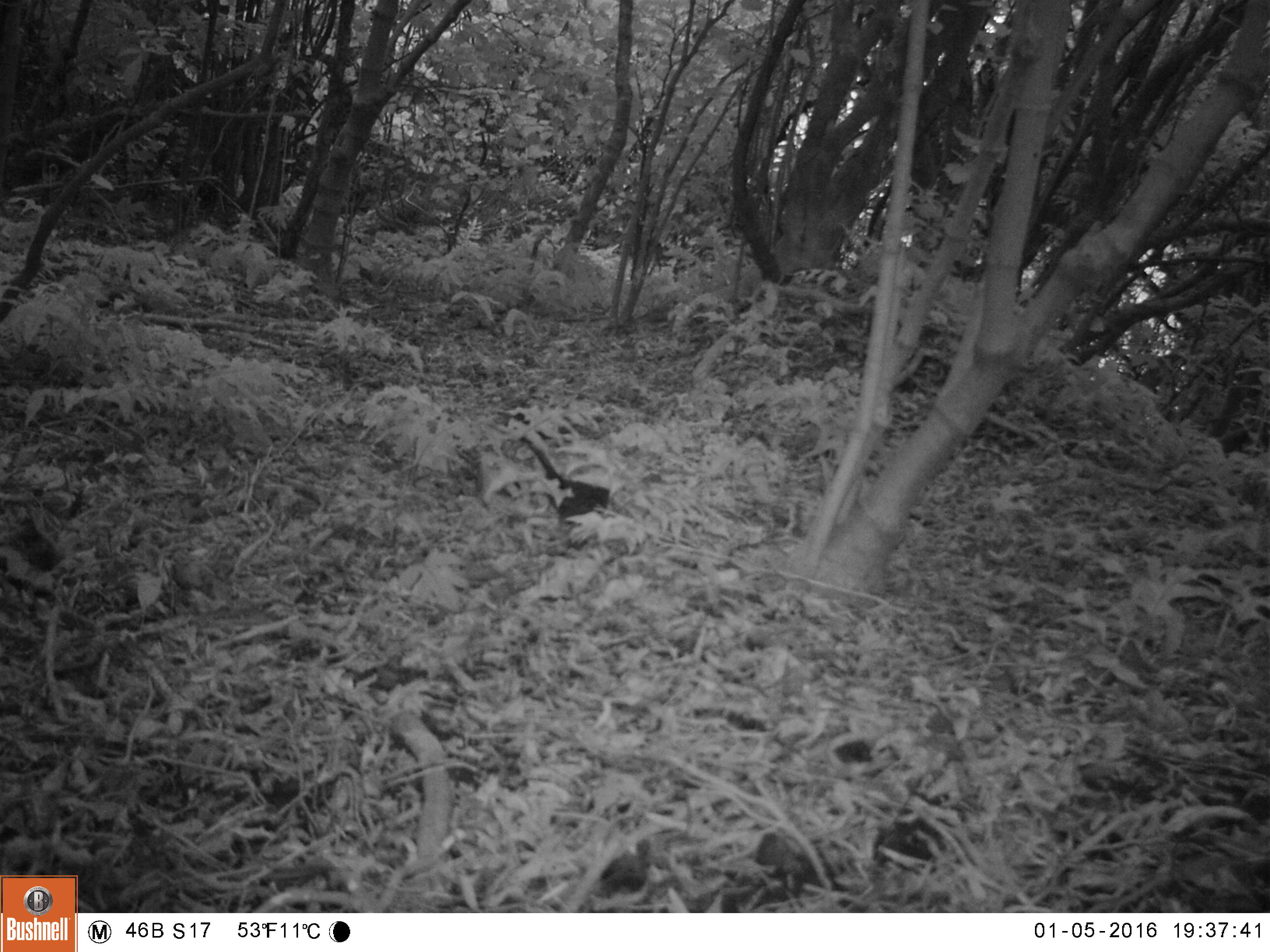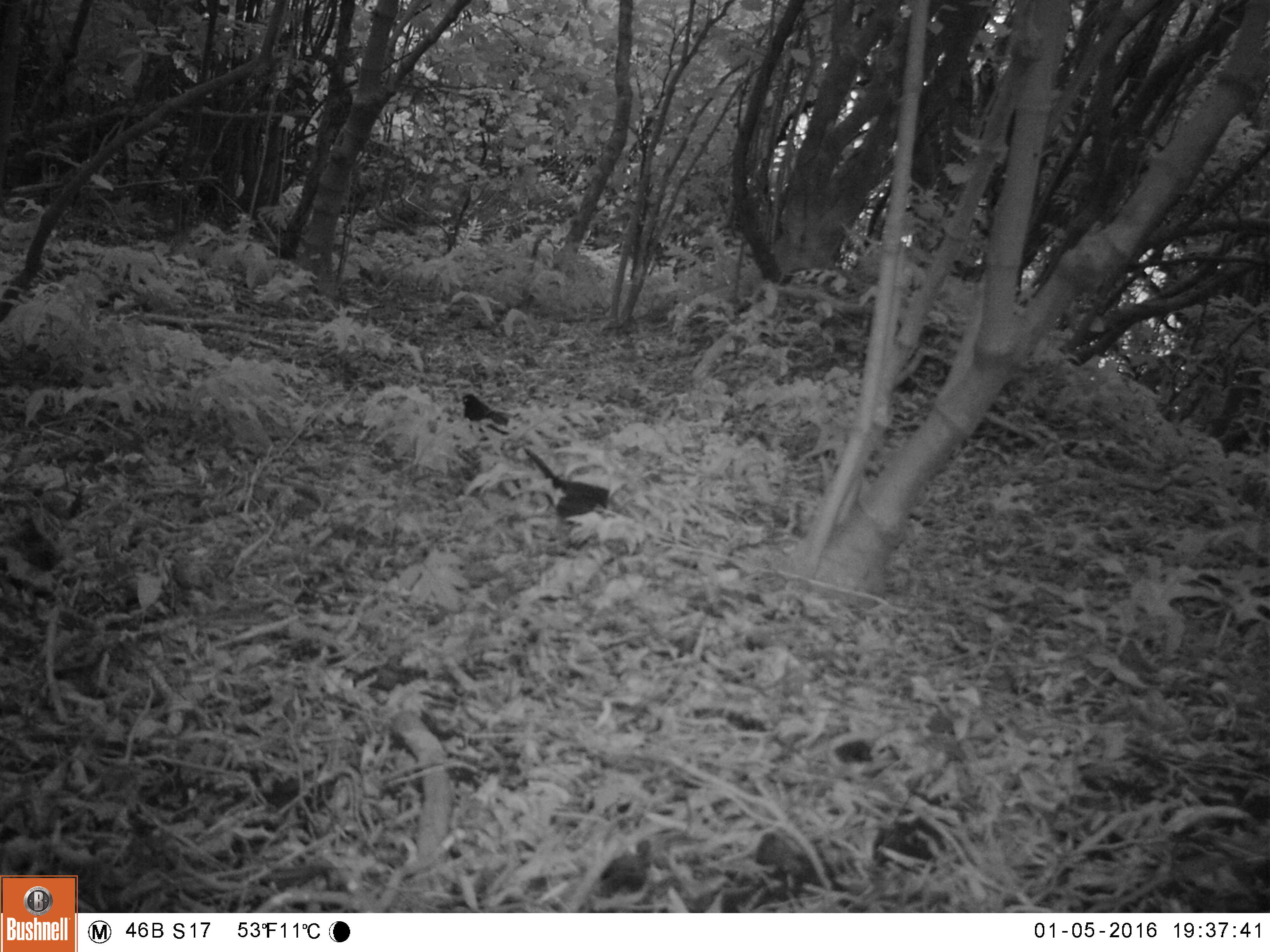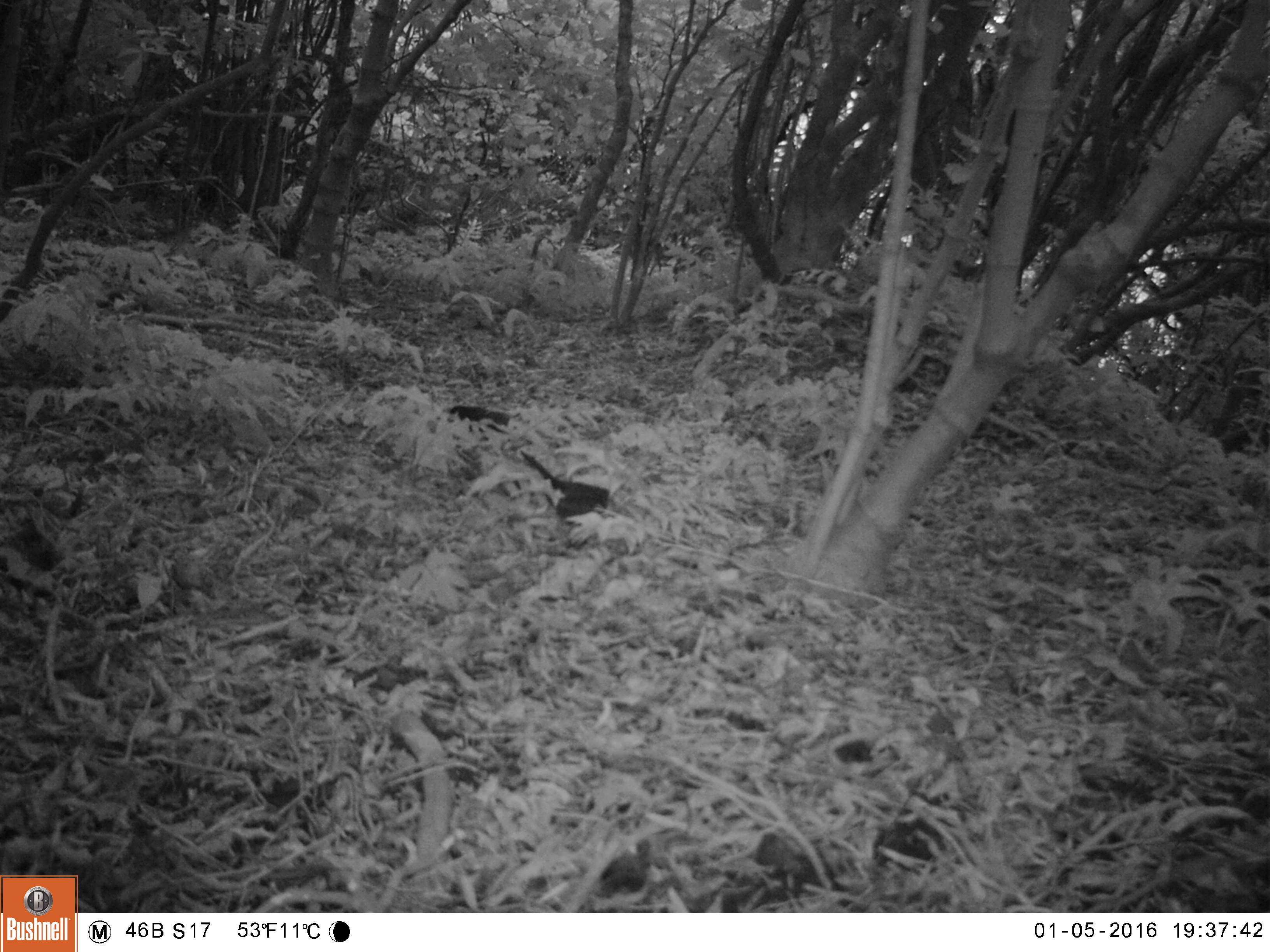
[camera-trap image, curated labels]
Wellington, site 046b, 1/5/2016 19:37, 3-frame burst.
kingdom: Animalia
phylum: Chordata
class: Aves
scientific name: Aves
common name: bird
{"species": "bird (Aves)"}